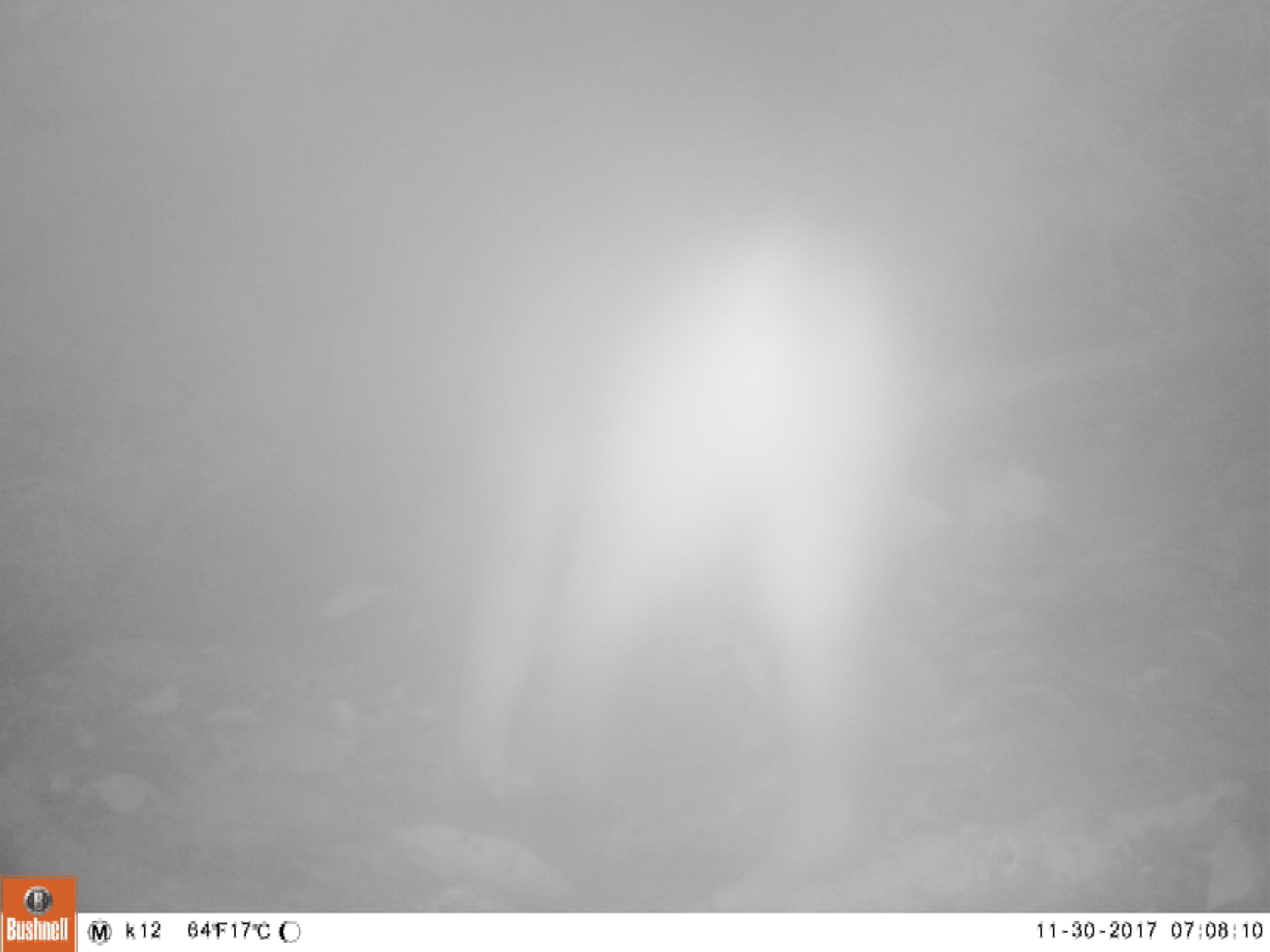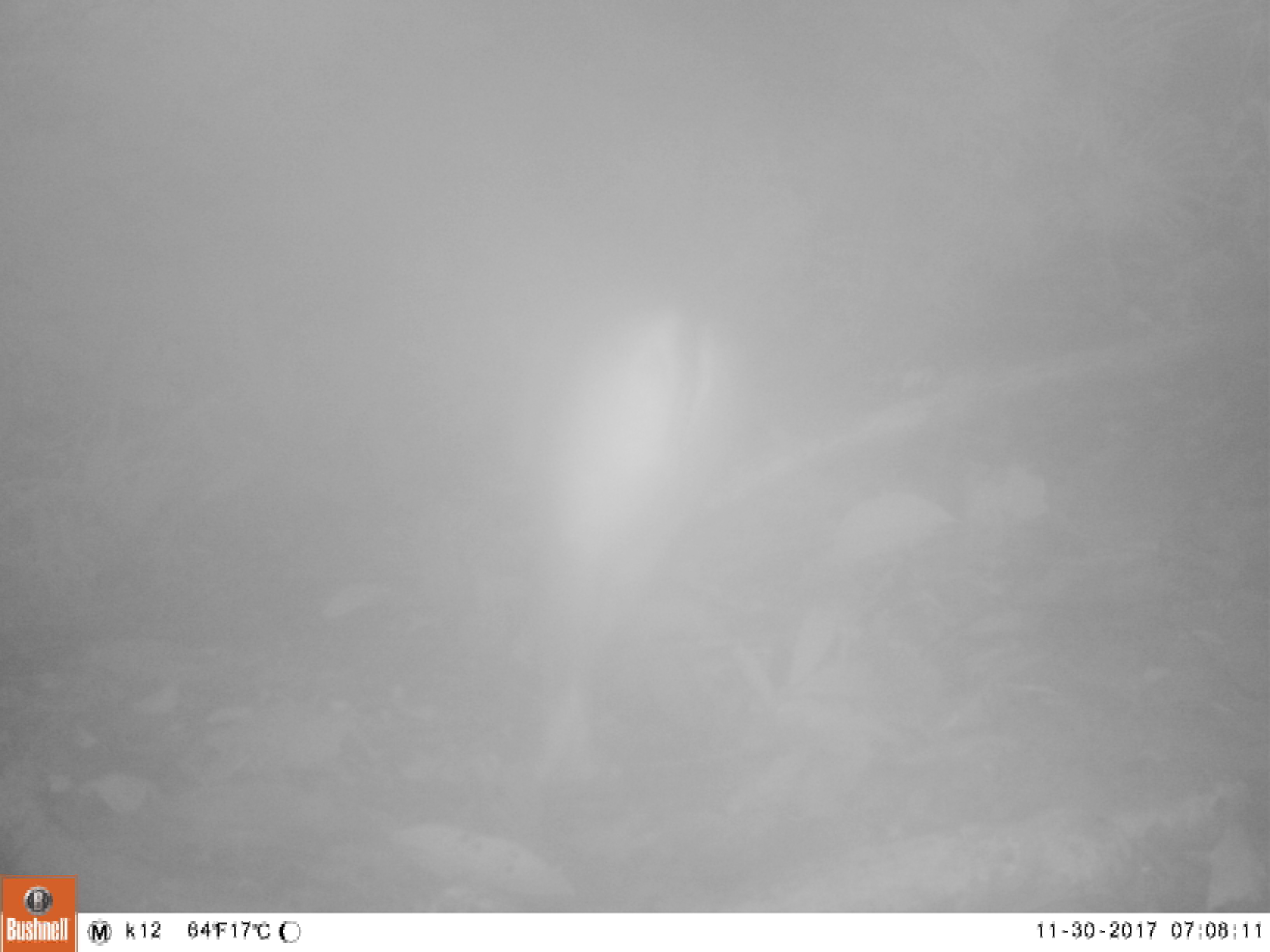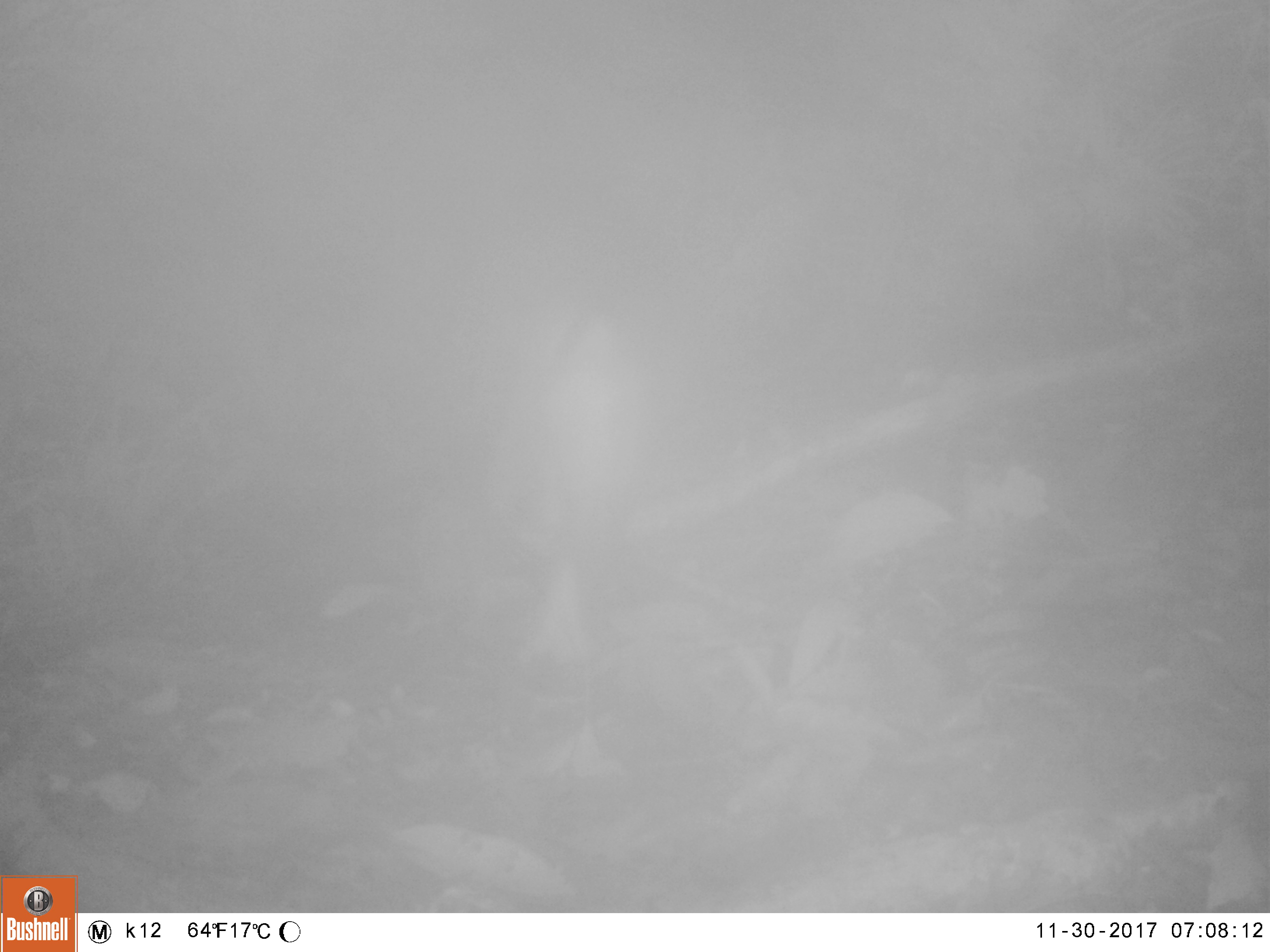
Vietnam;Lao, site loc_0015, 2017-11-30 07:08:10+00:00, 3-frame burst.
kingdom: Animalia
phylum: Chordata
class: Mammalia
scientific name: Mammalia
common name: mammal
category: unidentified mammal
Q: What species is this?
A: Unidentified mammal (mammal) (Mammalia).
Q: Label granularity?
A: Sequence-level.